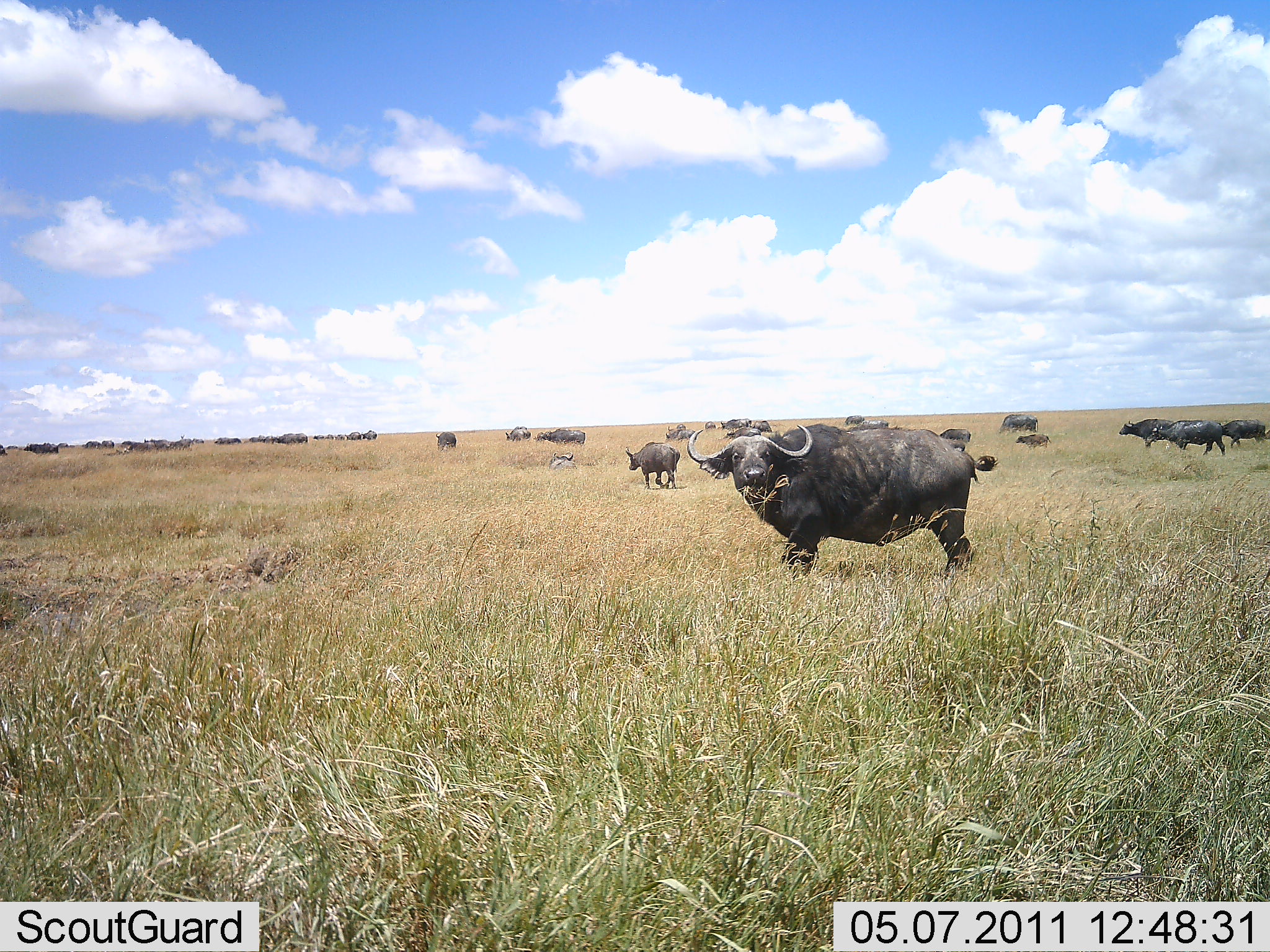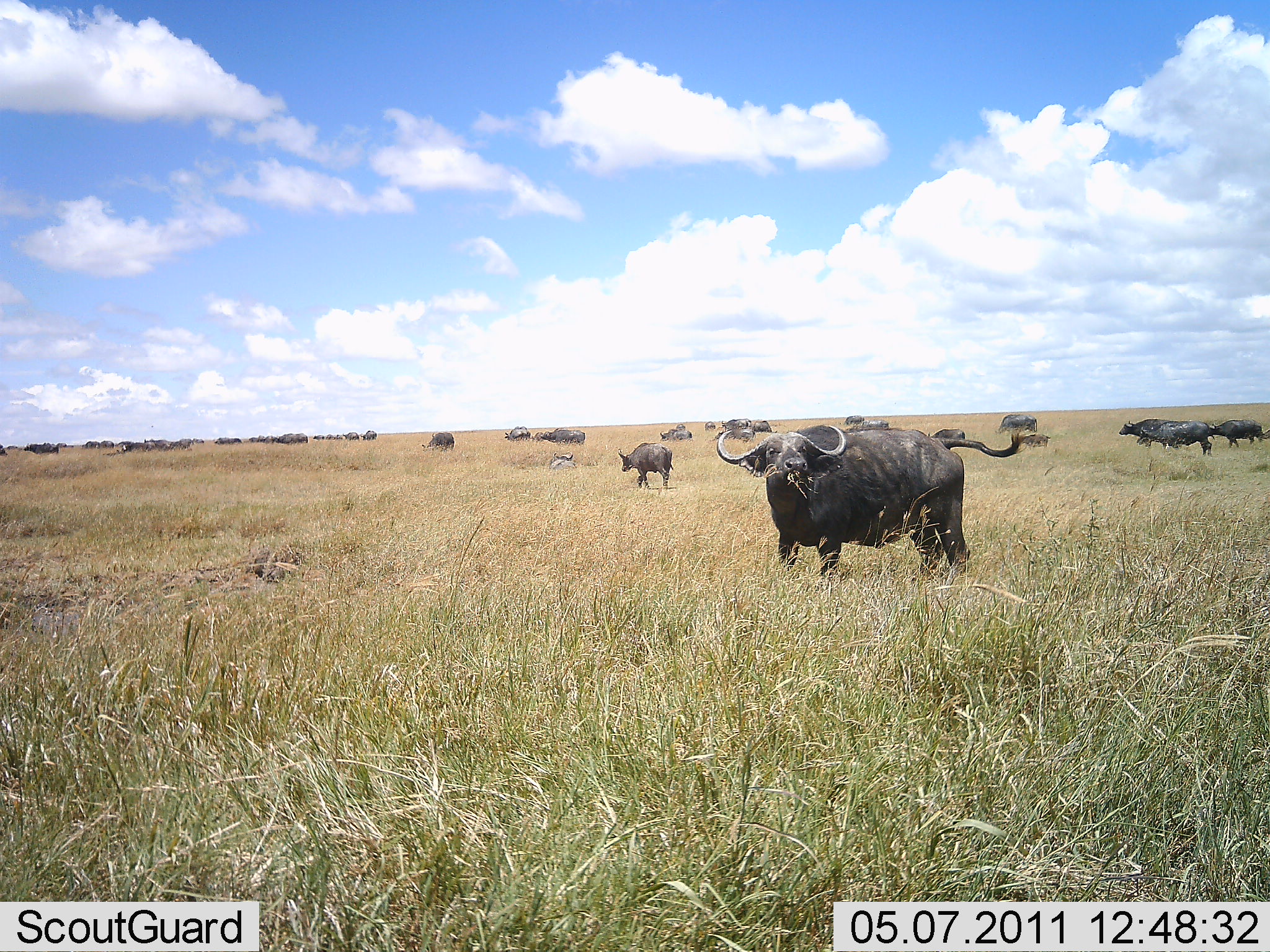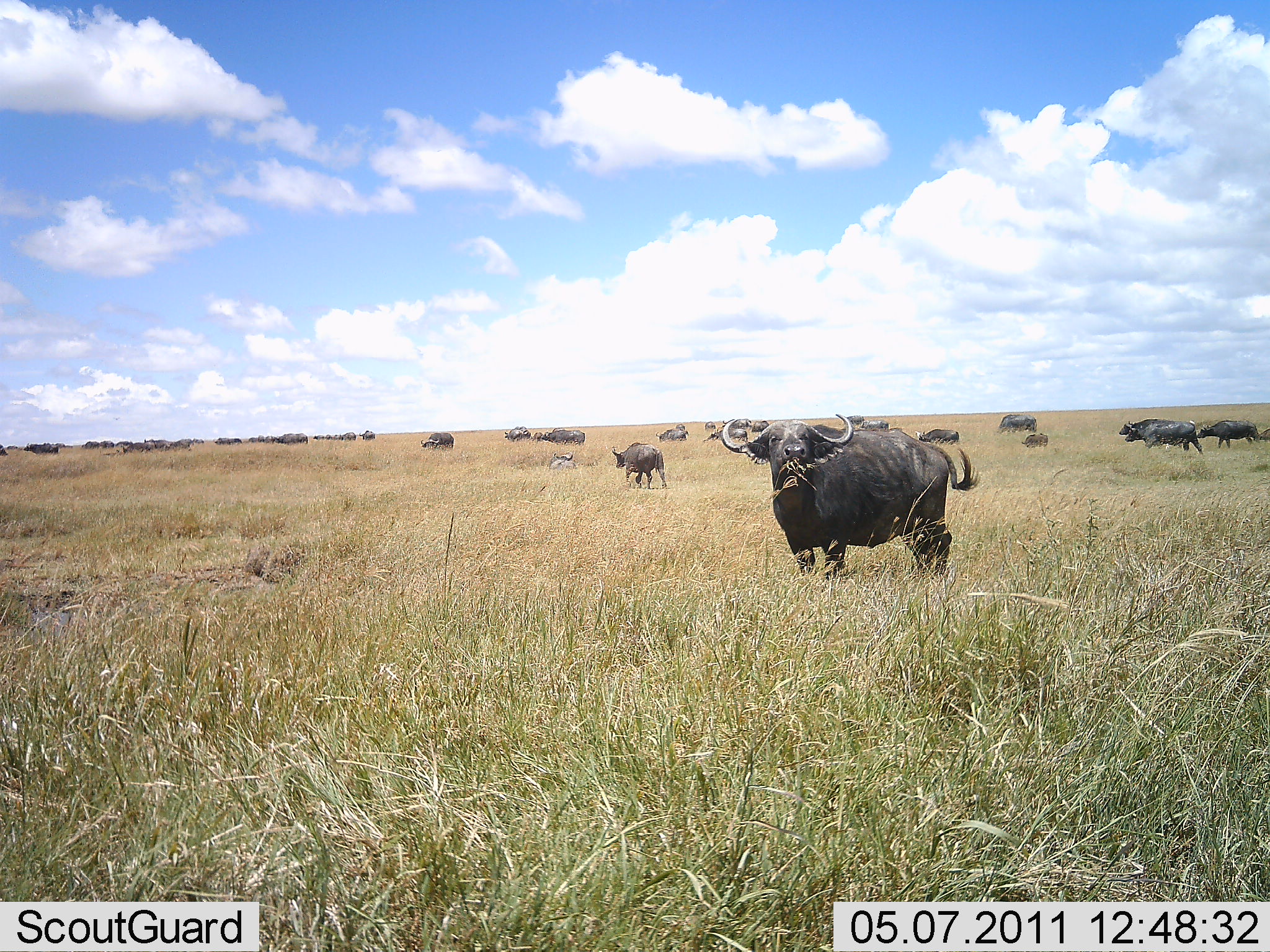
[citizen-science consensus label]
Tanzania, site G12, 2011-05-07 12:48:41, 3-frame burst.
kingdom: Animalia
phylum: Chordata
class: Mammalia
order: Artiodactyla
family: Bovidae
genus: Syncerus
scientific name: Syncerus caffer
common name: cape buffalo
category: buffalo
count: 11-50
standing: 60%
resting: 0%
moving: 70%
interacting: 0%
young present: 20%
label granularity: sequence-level